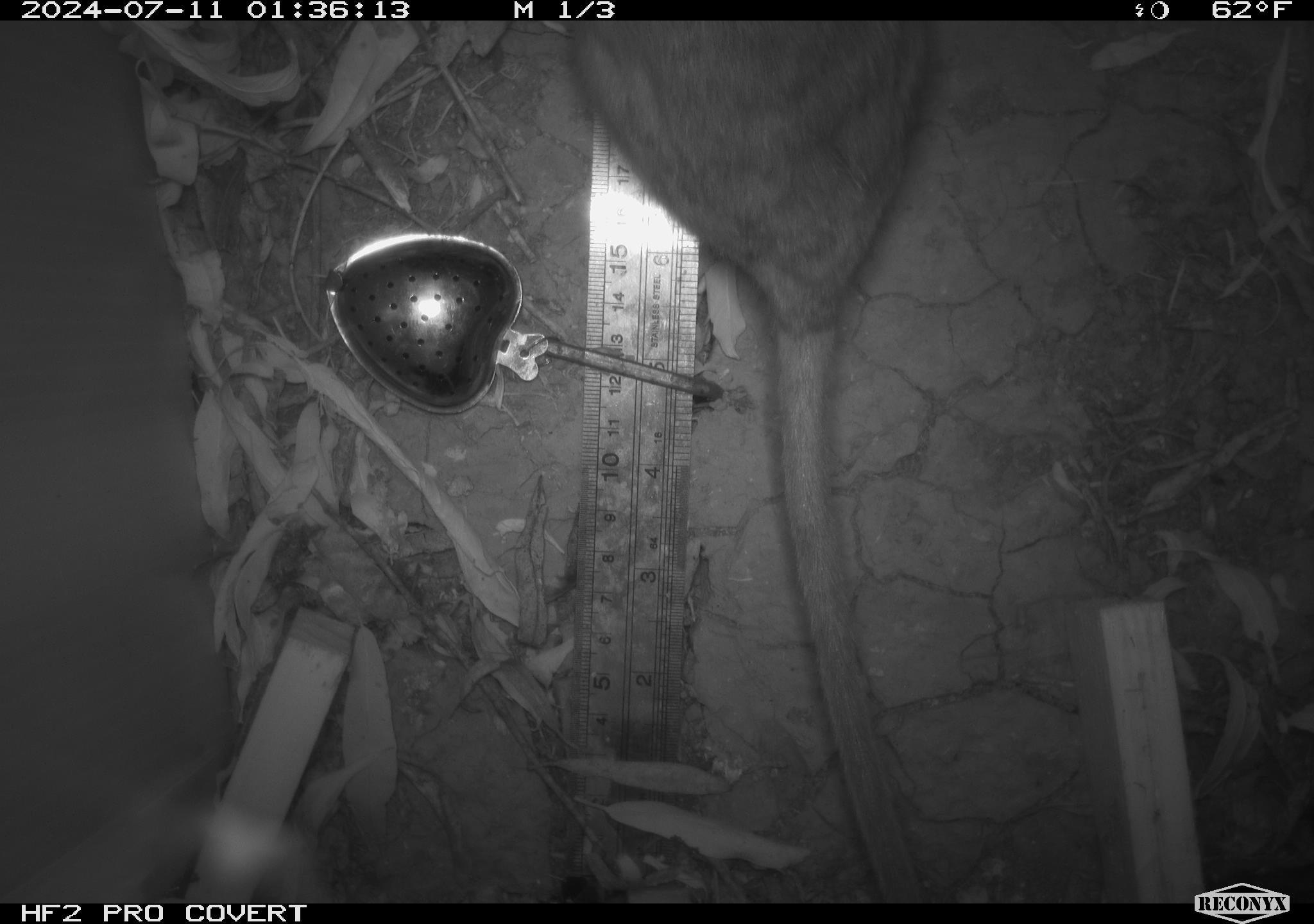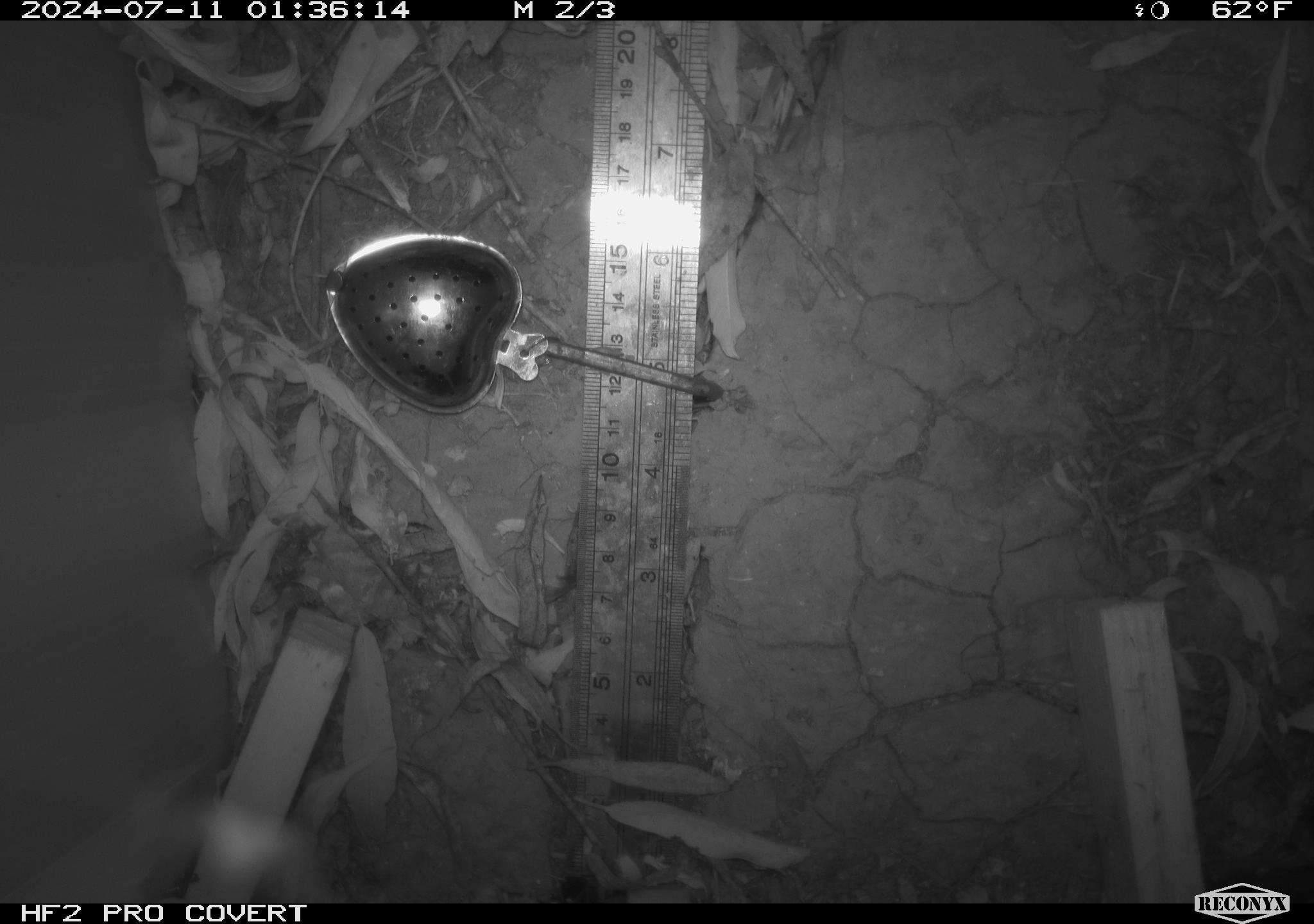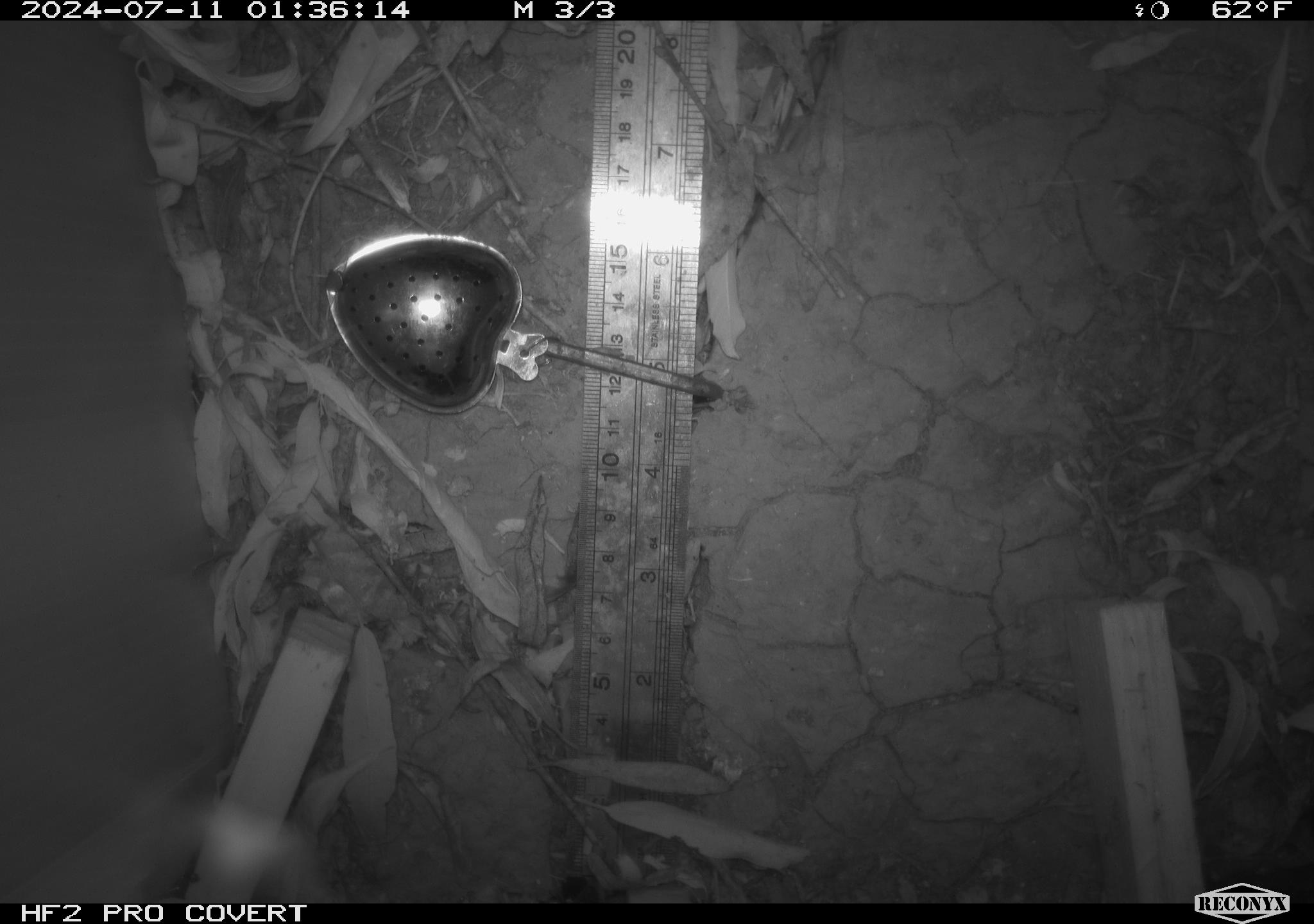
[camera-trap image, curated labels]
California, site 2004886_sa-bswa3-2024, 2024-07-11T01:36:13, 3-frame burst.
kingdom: Animalia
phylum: Chordata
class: Mammalia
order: Rodentia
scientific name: Rodentia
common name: woodrat or rat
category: woodrat or rat species